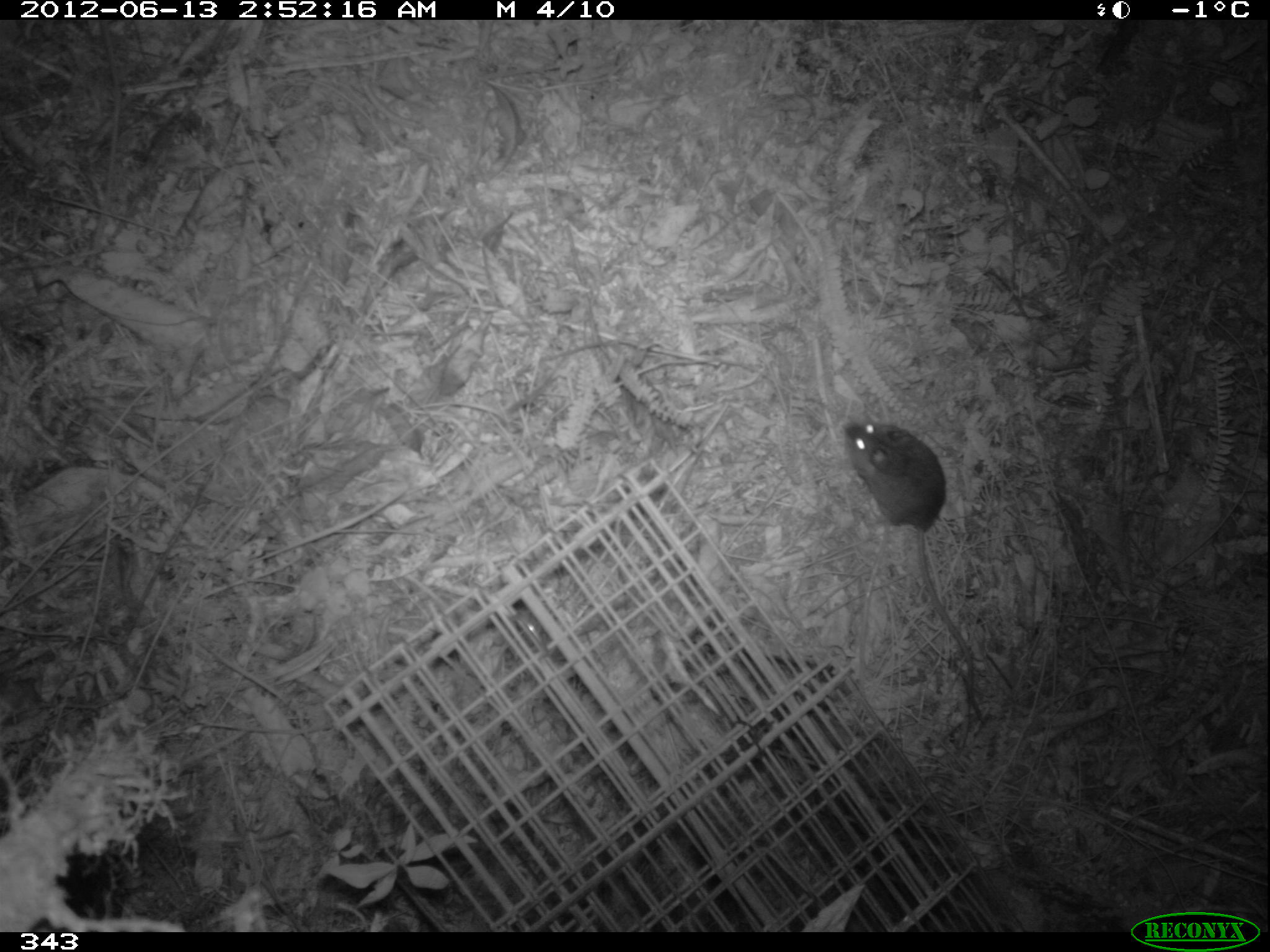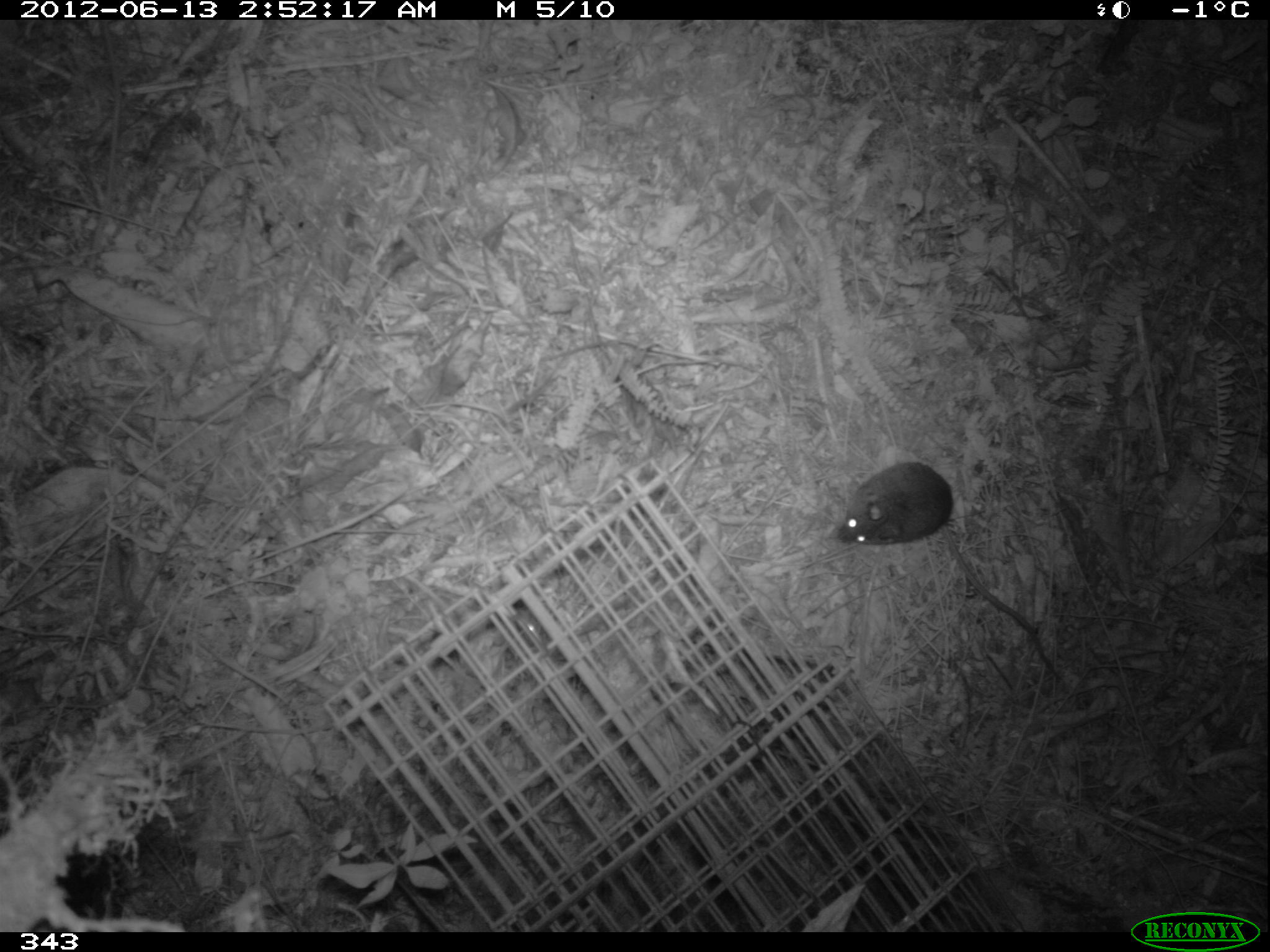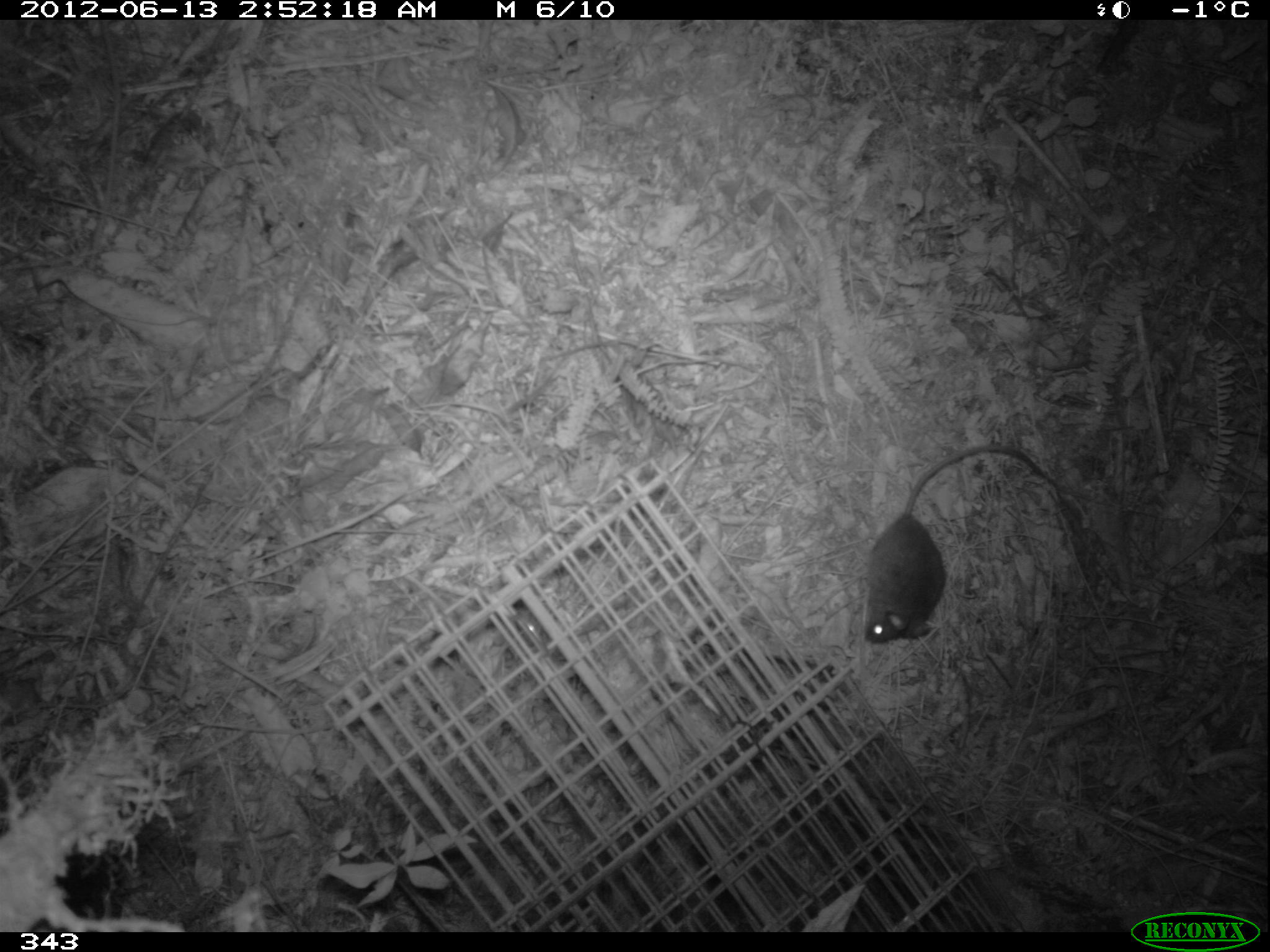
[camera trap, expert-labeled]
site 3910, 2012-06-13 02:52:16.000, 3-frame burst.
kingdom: Animalia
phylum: Chordata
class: Mammalia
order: Rodentia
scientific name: Rodentia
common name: rodents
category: unknown rodent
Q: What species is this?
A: Unknown rodent (rodents) (Rodentia).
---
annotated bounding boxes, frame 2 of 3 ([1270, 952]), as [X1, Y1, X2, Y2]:
unknown rodent: [835, 461, 1063, 684]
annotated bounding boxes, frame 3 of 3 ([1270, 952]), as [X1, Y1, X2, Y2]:
unknown rodent: [860, 441, 1063, 644]